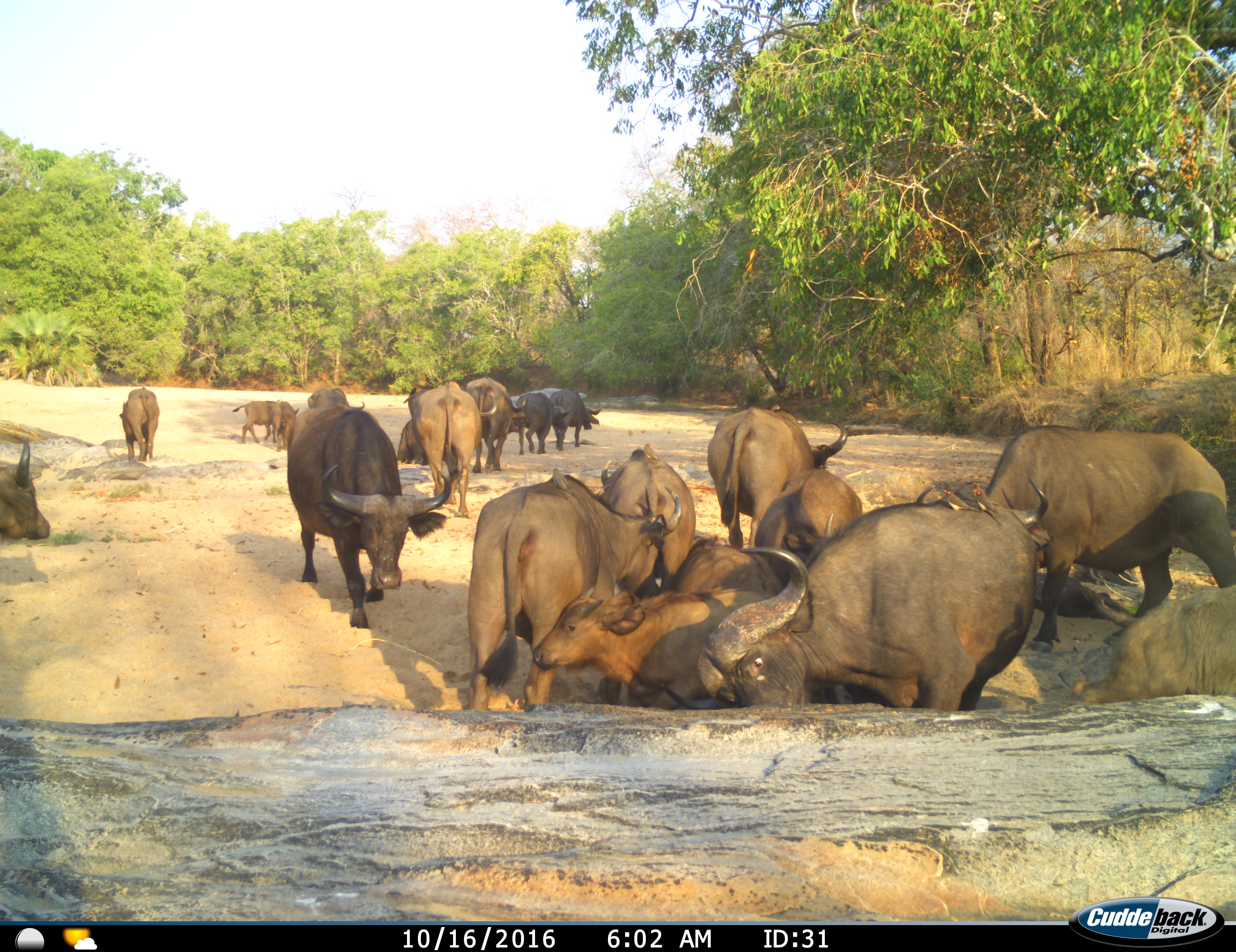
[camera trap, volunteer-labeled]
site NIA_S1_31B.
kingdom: Animalia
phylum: Chordata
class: Mammalia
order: Artiodactyla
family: Bovidae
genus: Syncerus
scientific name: Syncerus caffer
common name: african buffalo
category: buffalo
Buffalo (african buffalo) (Syncerus caffer), count 11-50. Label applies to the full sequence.